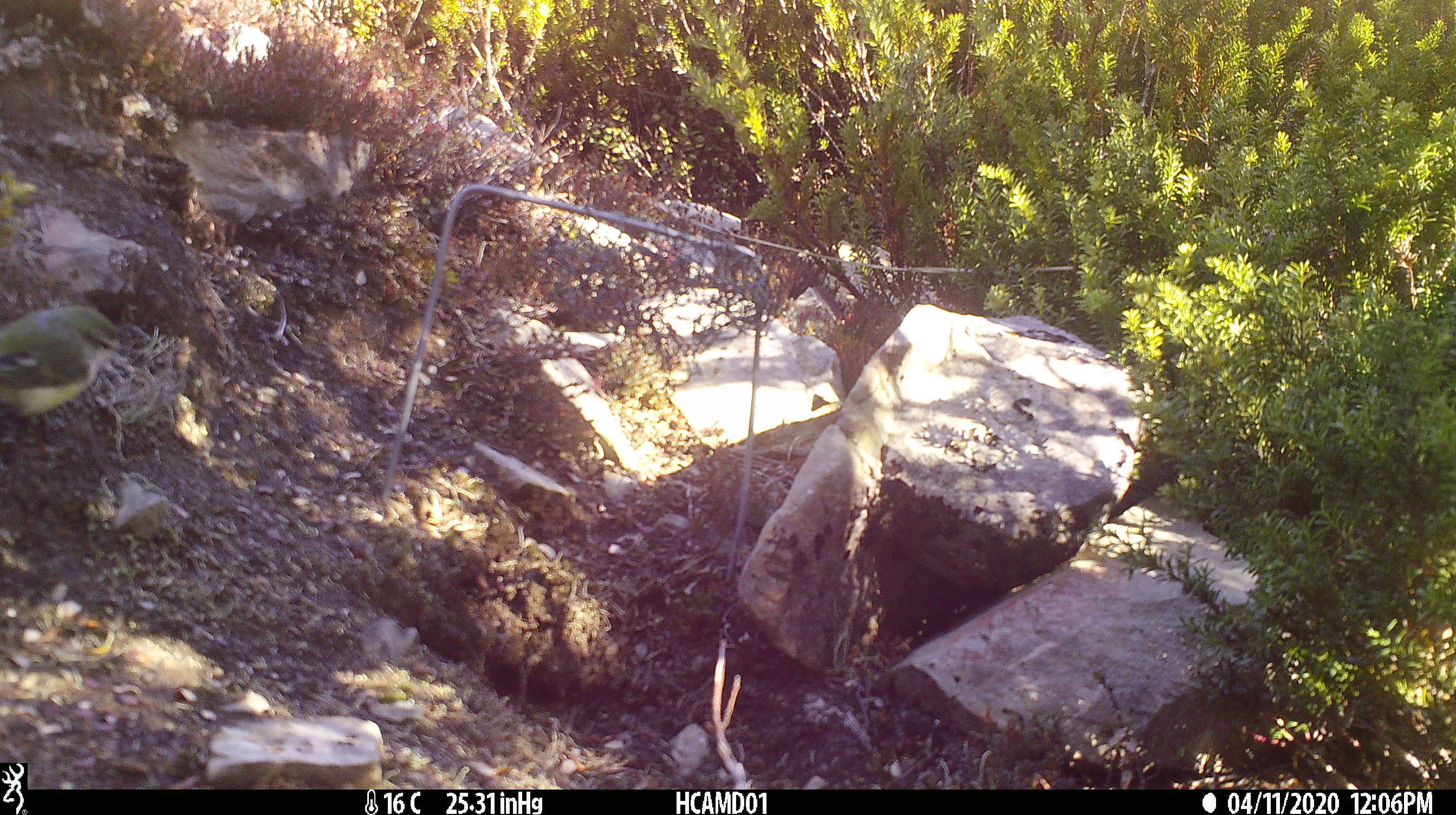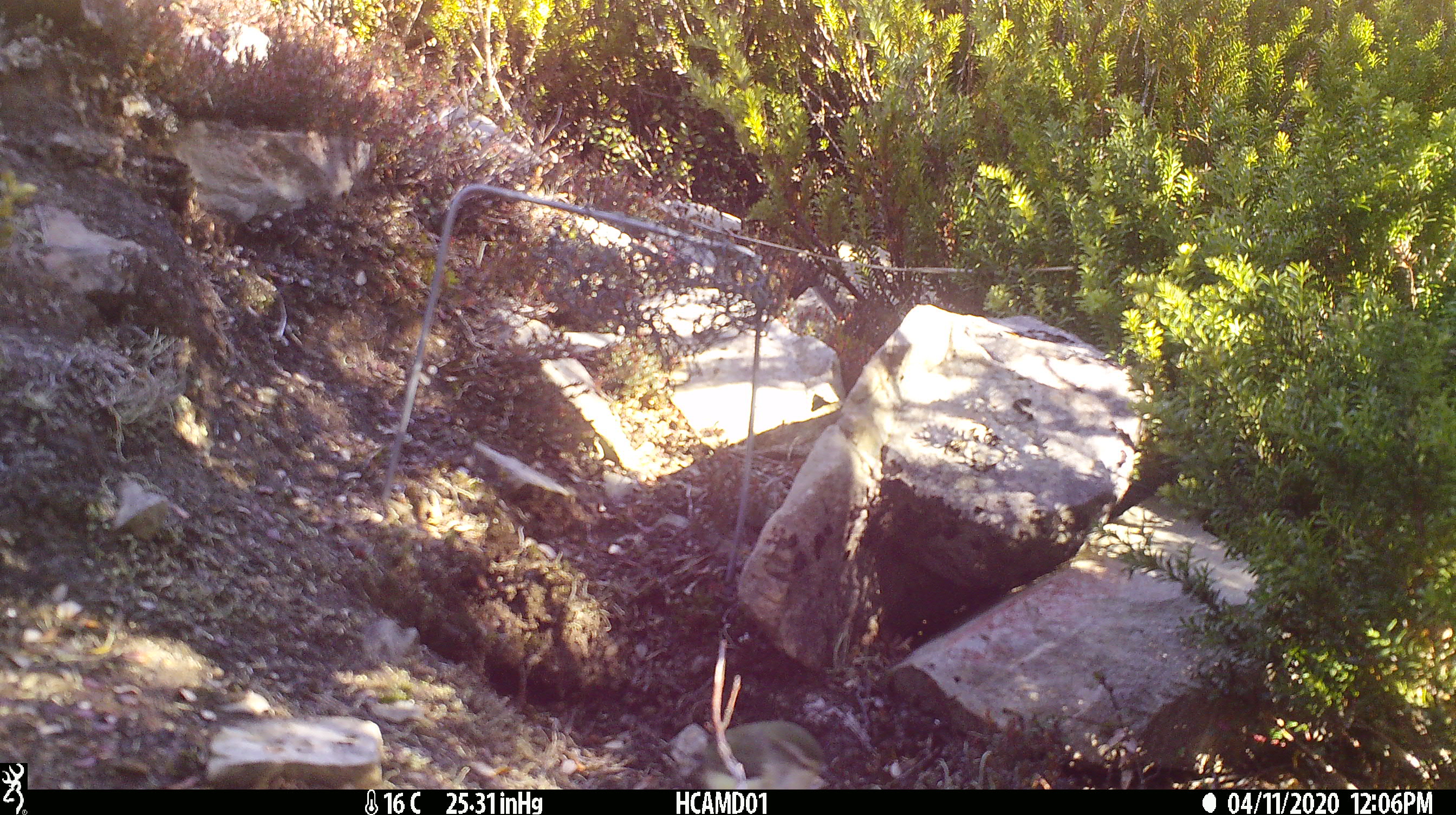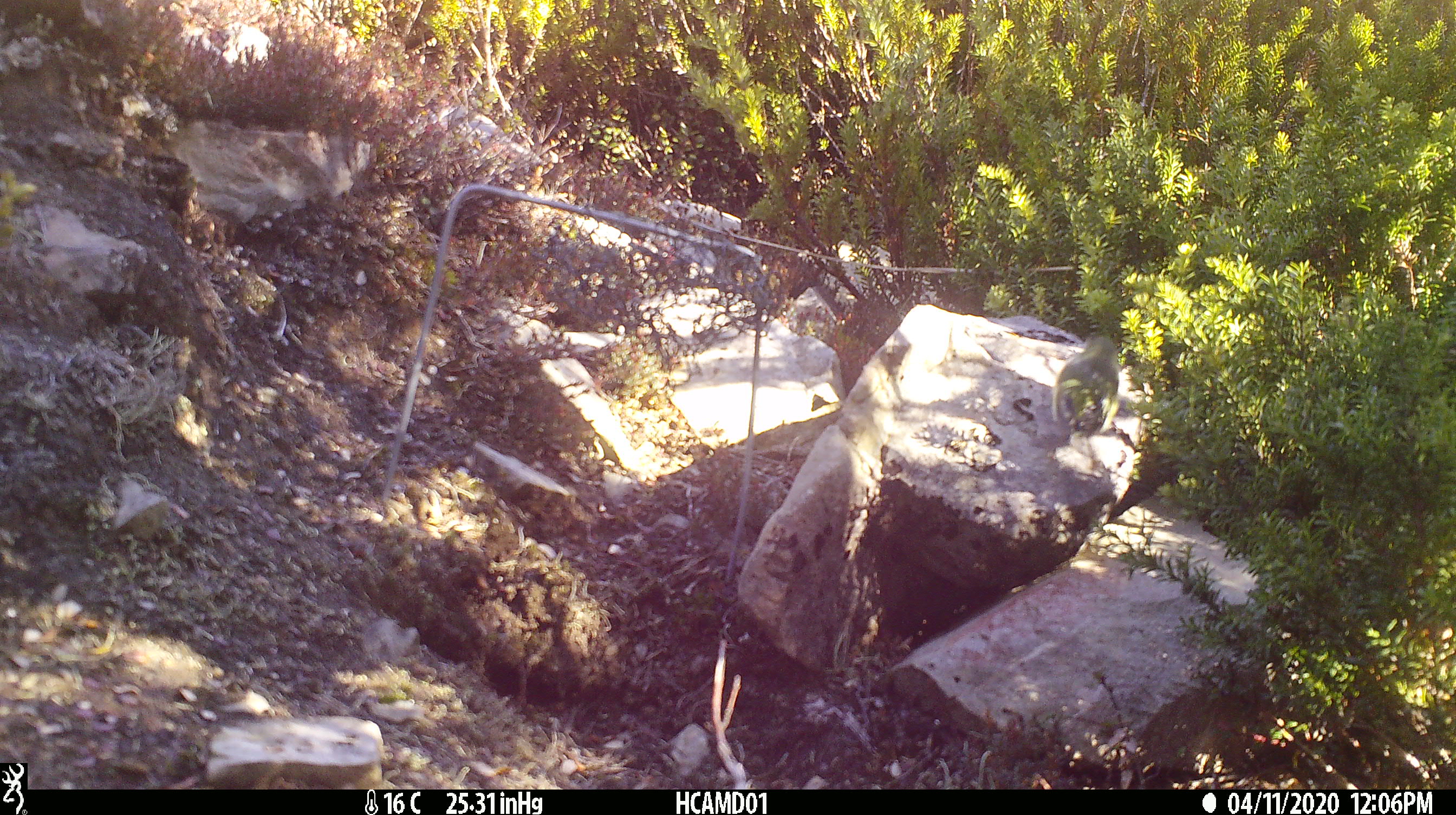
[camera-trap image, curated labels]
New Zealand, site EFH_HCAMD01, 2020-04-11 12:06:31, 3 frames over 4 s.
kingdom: Animalia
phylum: Chordata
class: Aves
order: Passeriformes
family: Acanthisittidae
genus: Acanthisitta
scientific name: Acanthisitta chloris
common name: rifleman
Rifleman (Acanthisitta chloris).